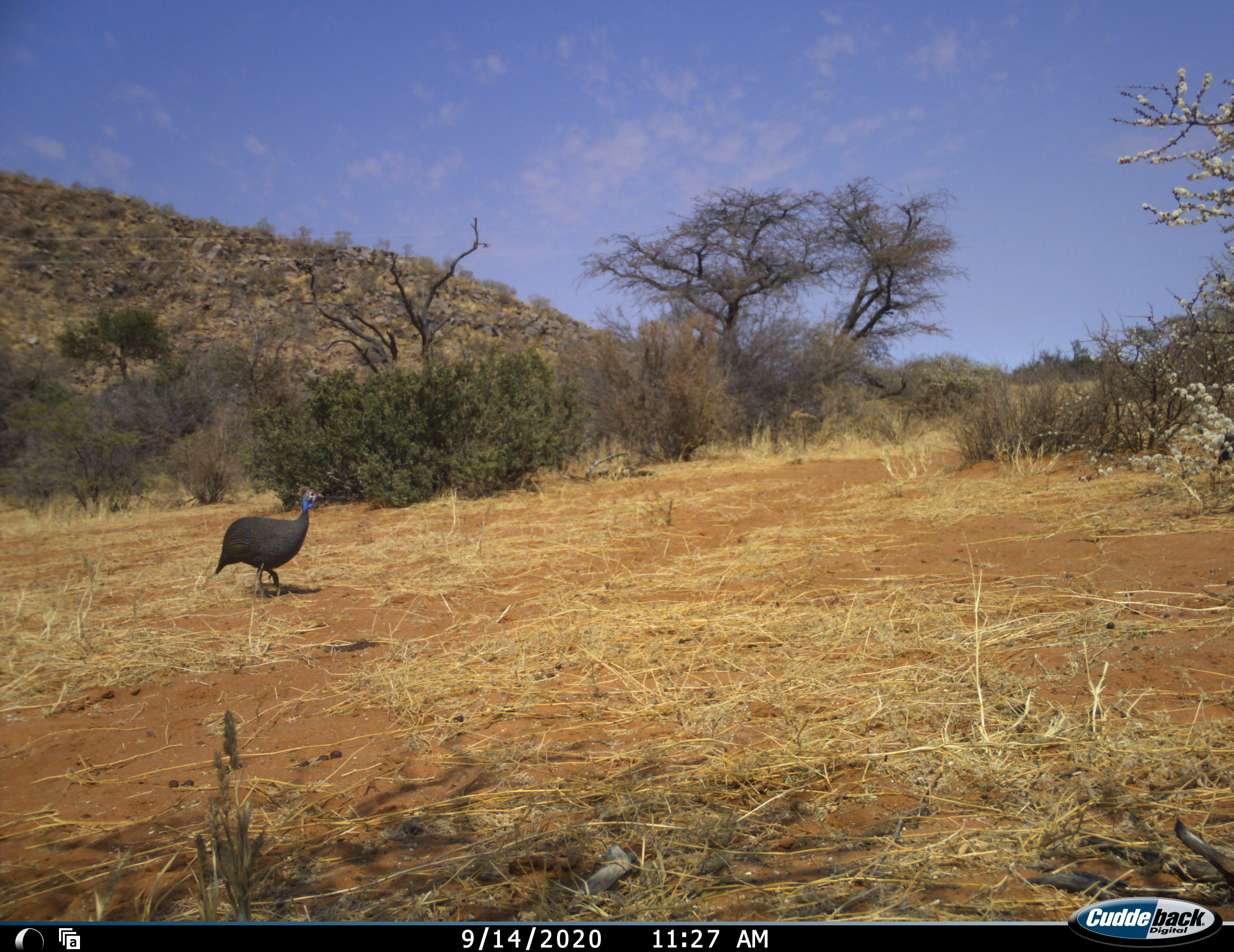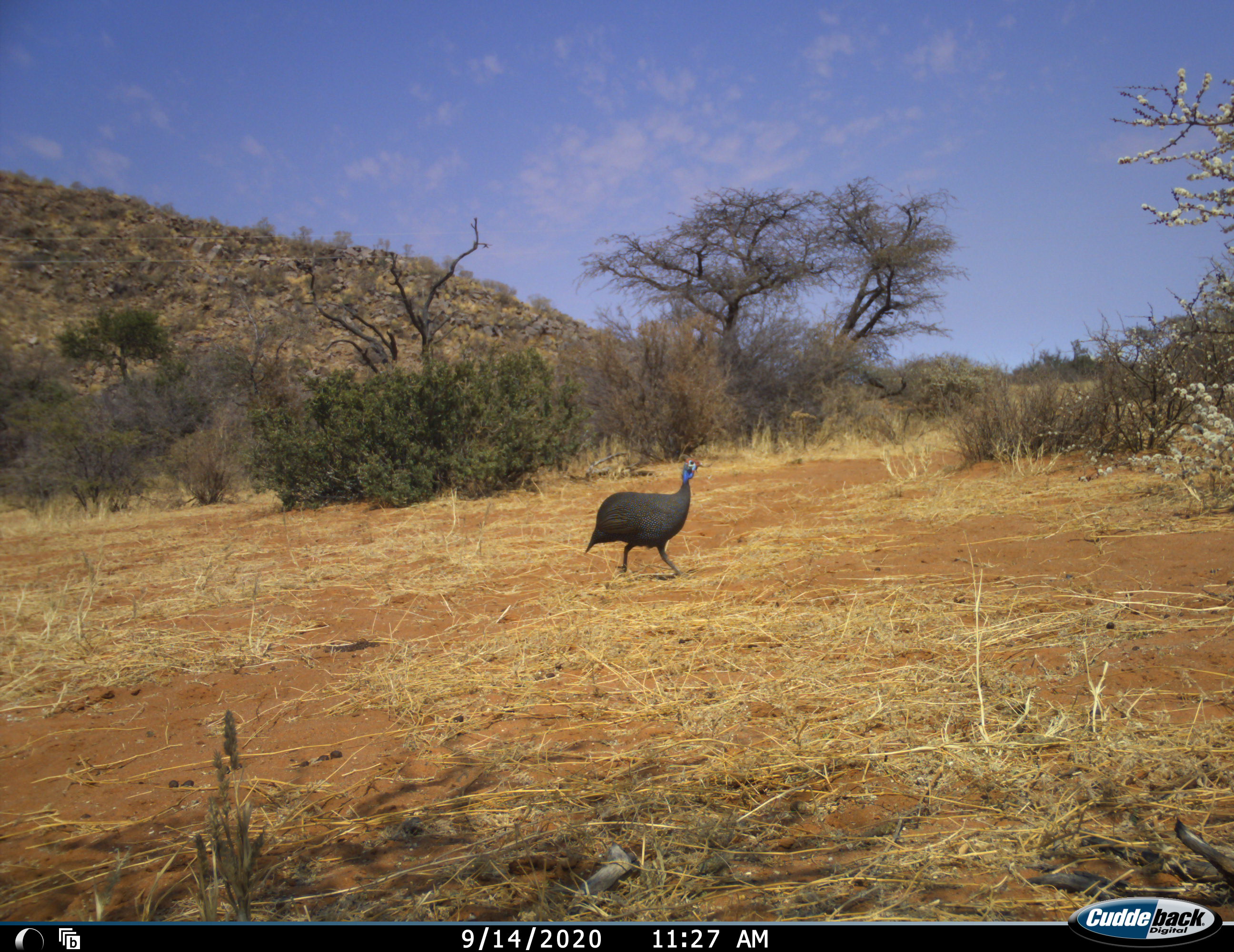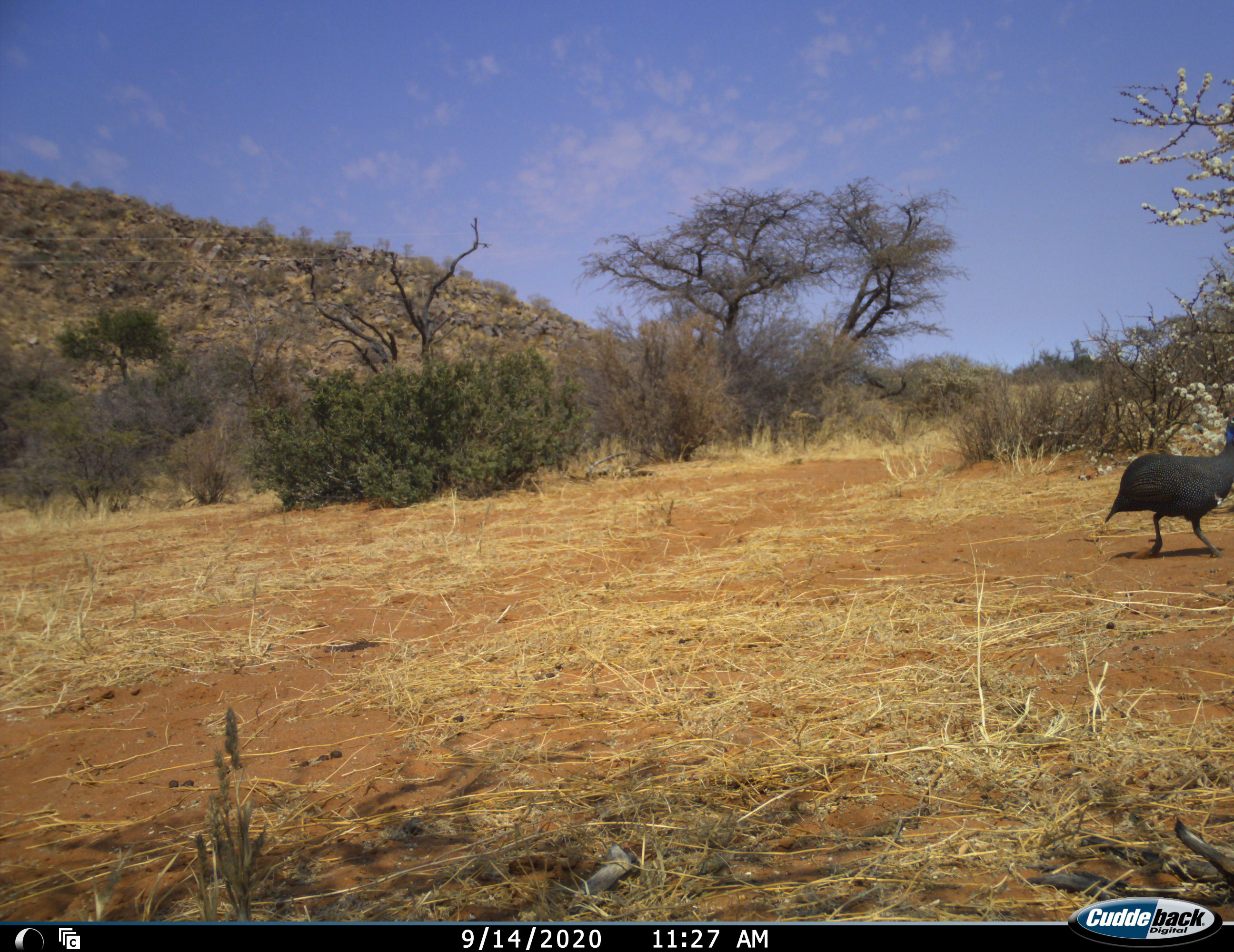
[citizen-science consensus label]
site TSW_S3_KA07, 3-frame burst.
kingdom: Animalia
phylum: Chordata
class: Aves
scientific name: Aves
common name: bird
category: birdother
Birdother (bird) (Aves), count 1. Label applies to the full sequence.